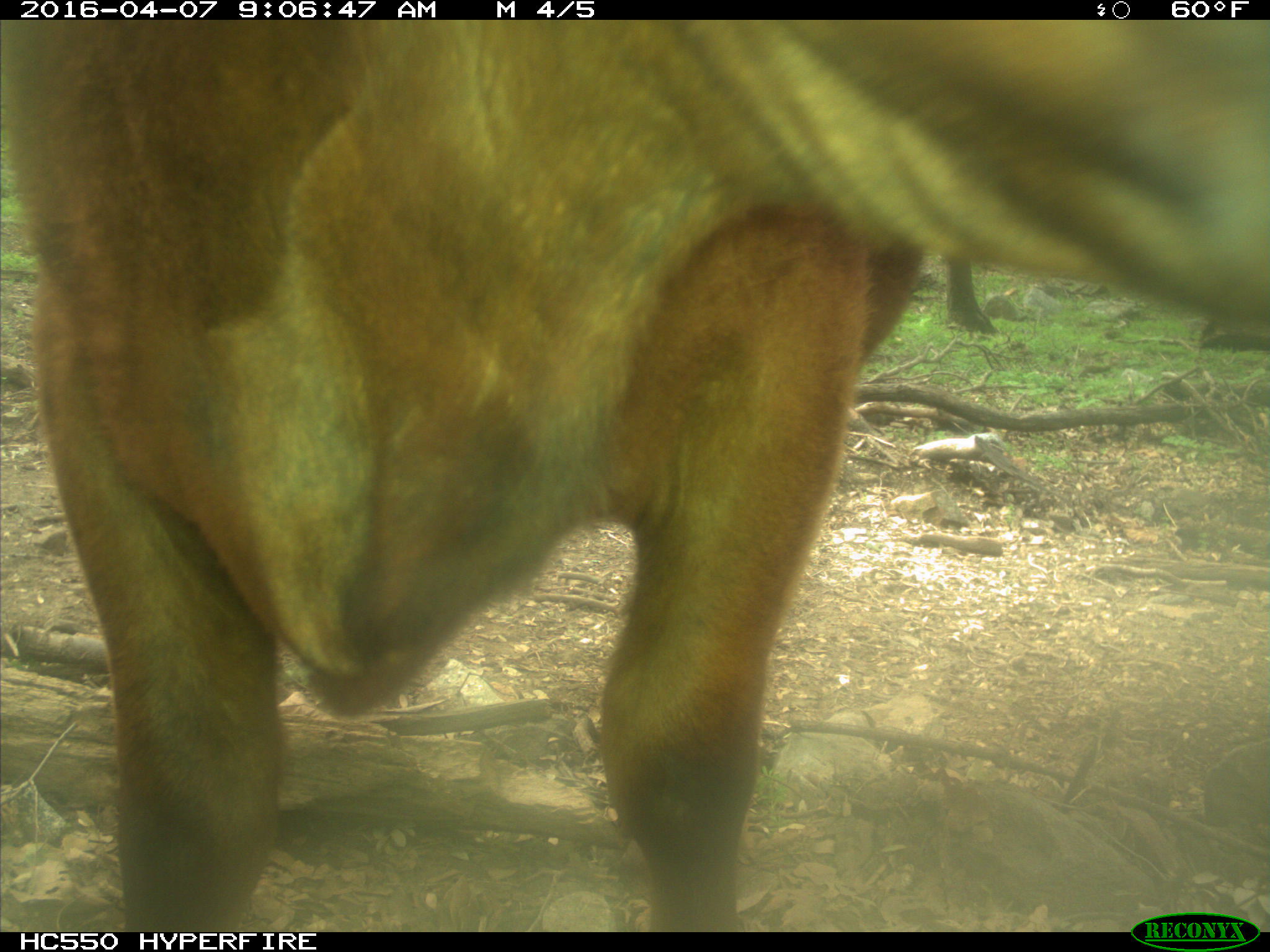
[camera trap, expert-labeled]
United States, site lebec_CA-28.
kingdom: Animalia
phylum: Chordata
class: Mammalia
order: Artiodactyla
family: Bovidae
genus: Bos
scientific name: Bos taurus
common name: domestic cow